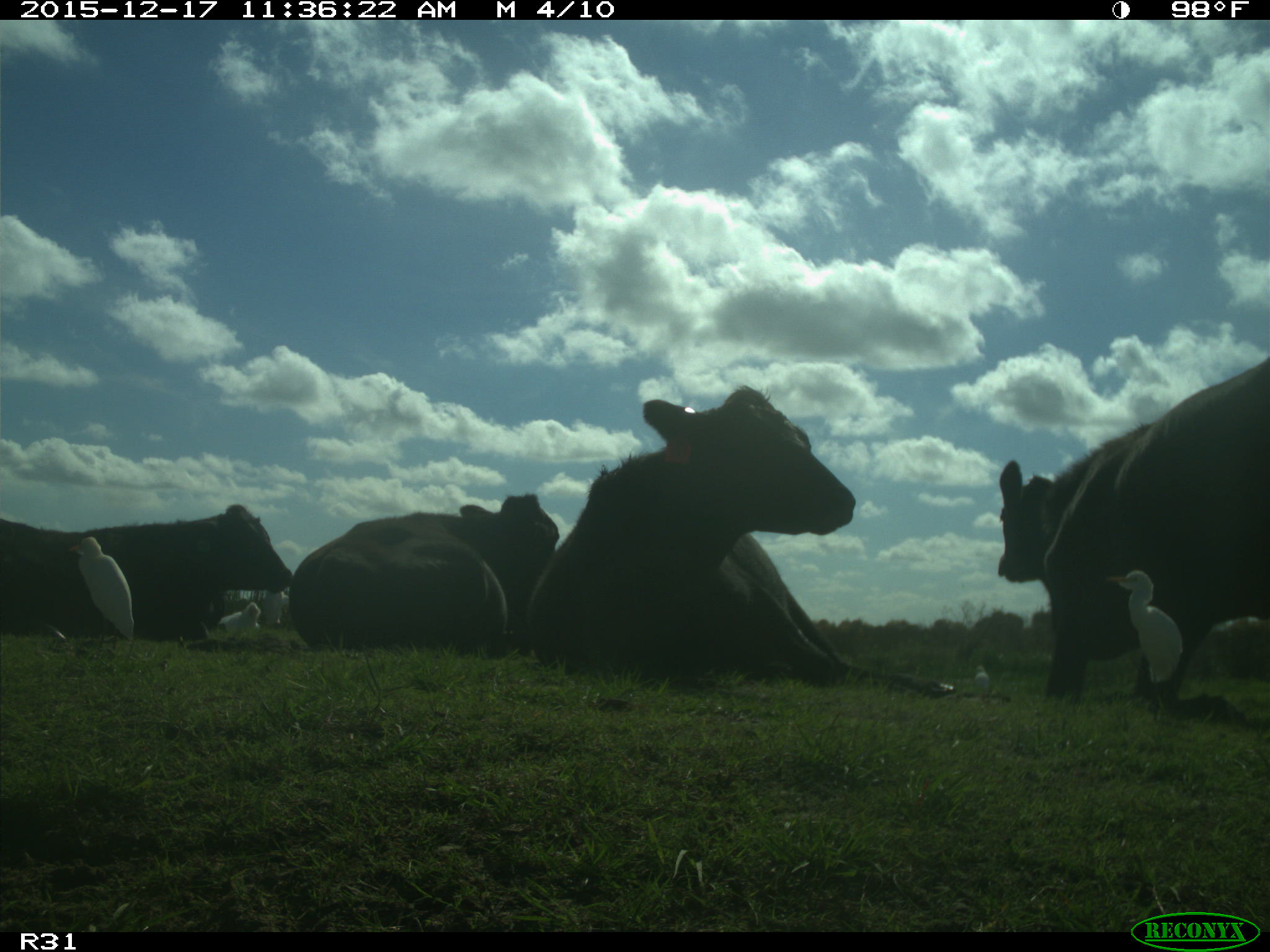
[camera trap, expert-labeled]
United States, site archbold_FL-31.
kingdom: Animalia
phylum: Chordata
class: Mammalia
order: Artiodactyla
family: Bovidae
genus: Bos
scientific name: Bos taurus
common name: domestic cow